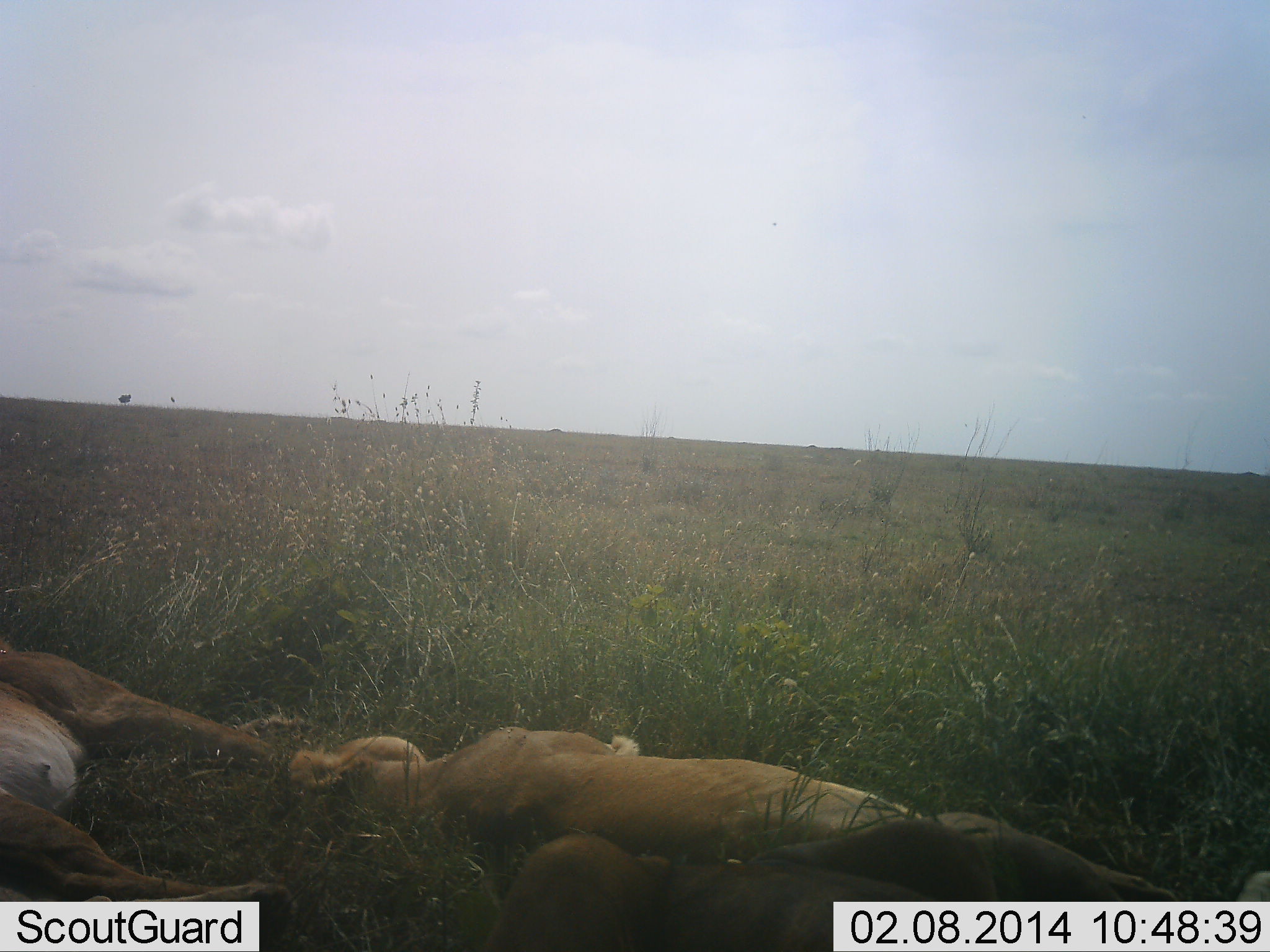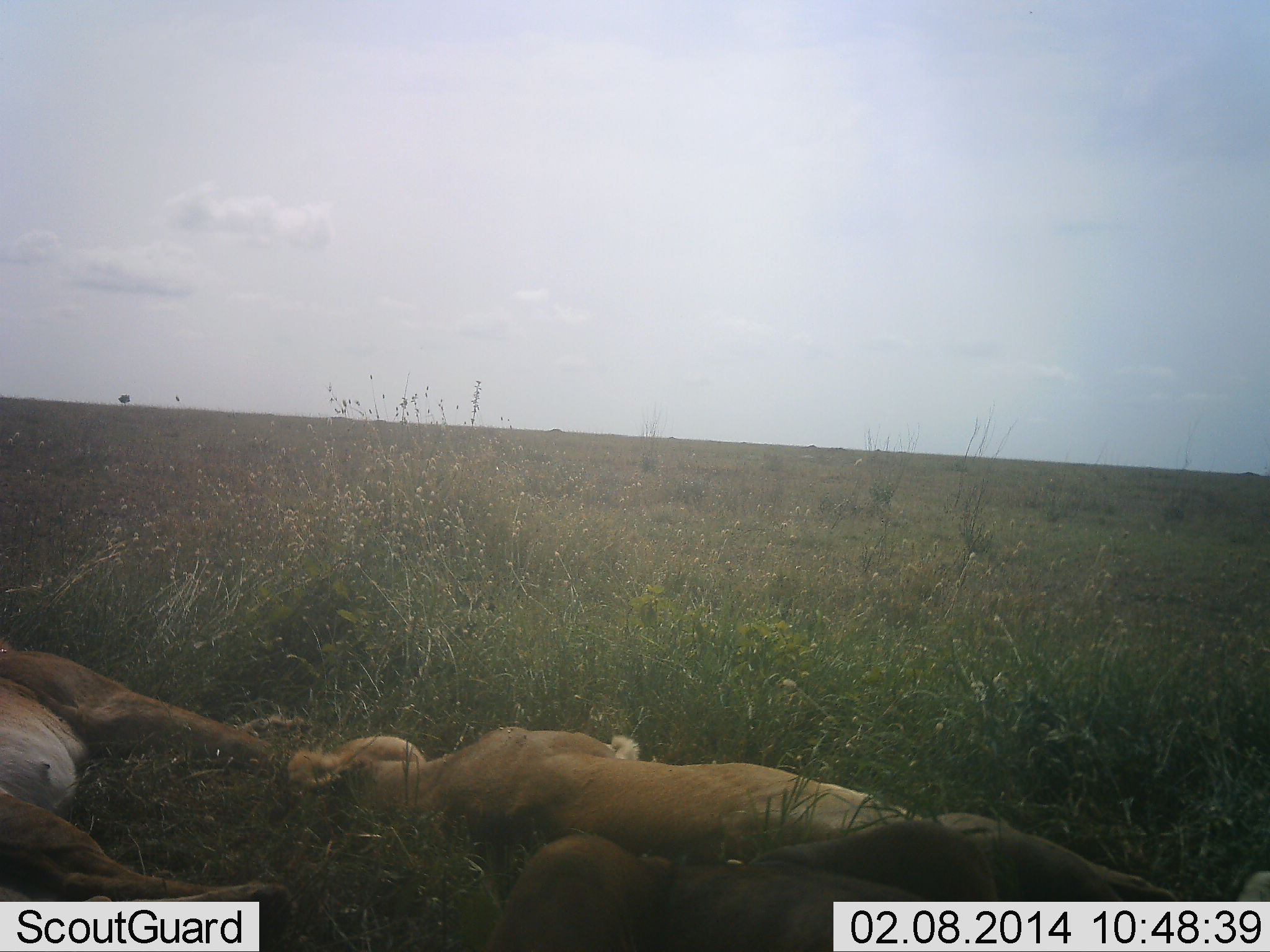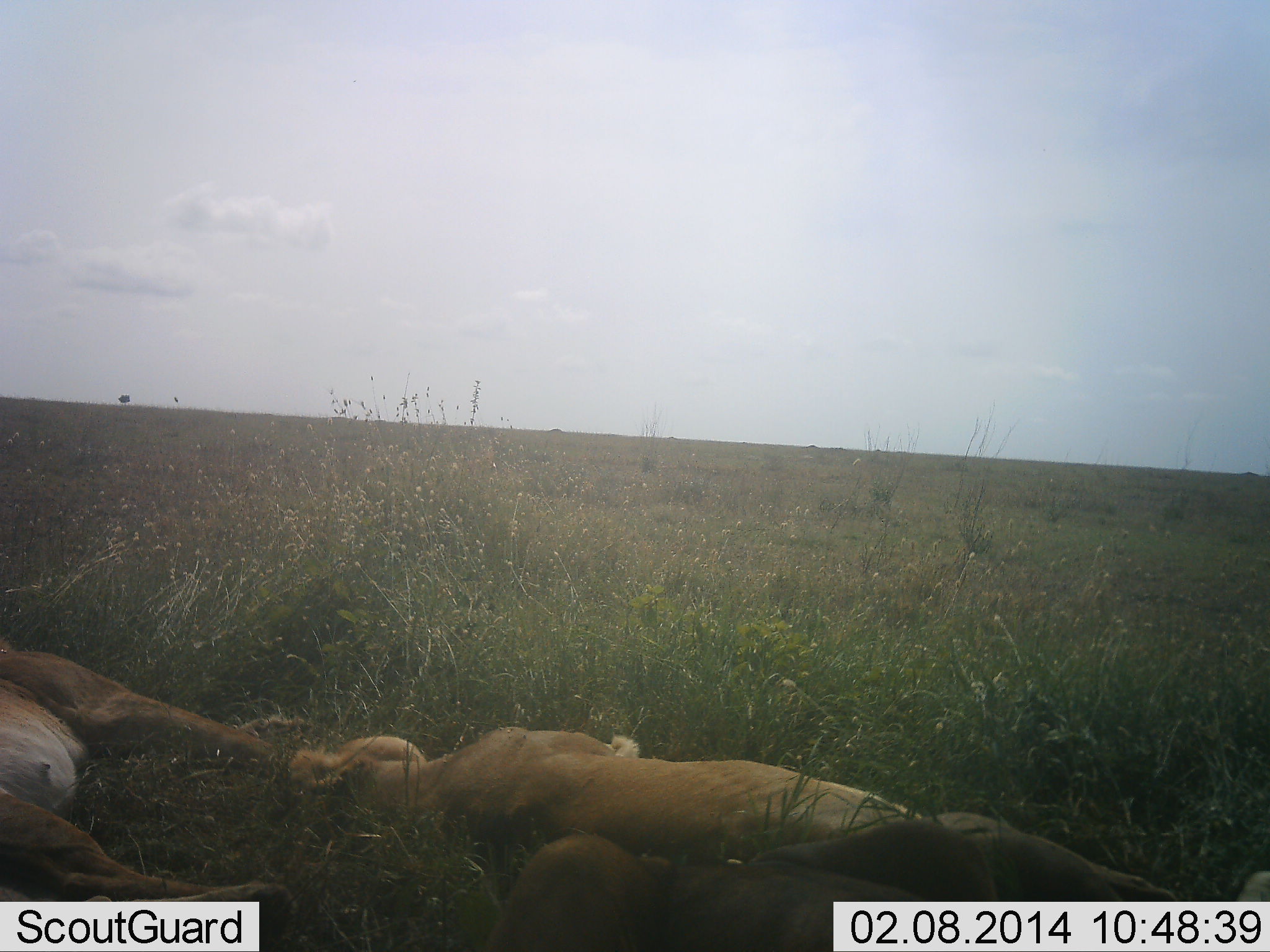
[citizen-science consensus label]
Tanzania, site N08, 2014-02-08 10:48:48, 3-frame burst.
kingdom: Animalia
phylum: Chordata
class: Mammalia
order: Carnivora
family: Felidae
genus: Panthera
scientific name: Panthera leo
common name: lion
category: lionfemale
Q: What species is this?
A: Lionfemale (lion) (Panthera leo).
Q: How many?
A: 3.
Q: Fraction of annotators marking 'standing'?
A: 0%.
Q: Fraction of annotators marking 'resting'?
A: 100%.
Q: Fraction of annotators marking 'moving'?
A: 0%.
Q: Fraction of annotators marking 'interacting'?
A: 0%.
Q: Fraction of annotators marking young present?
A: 10%.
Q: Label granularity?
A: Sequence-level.